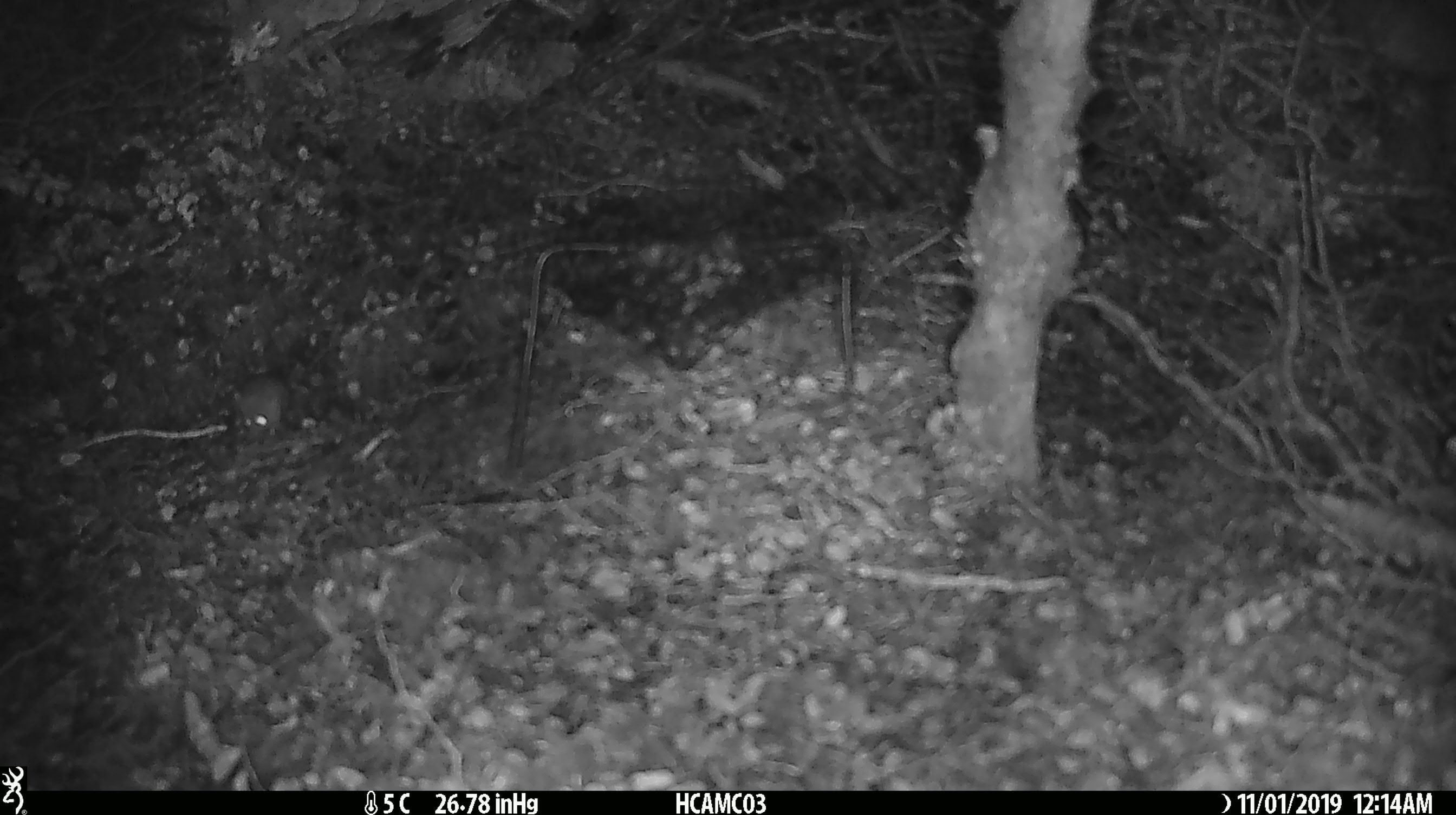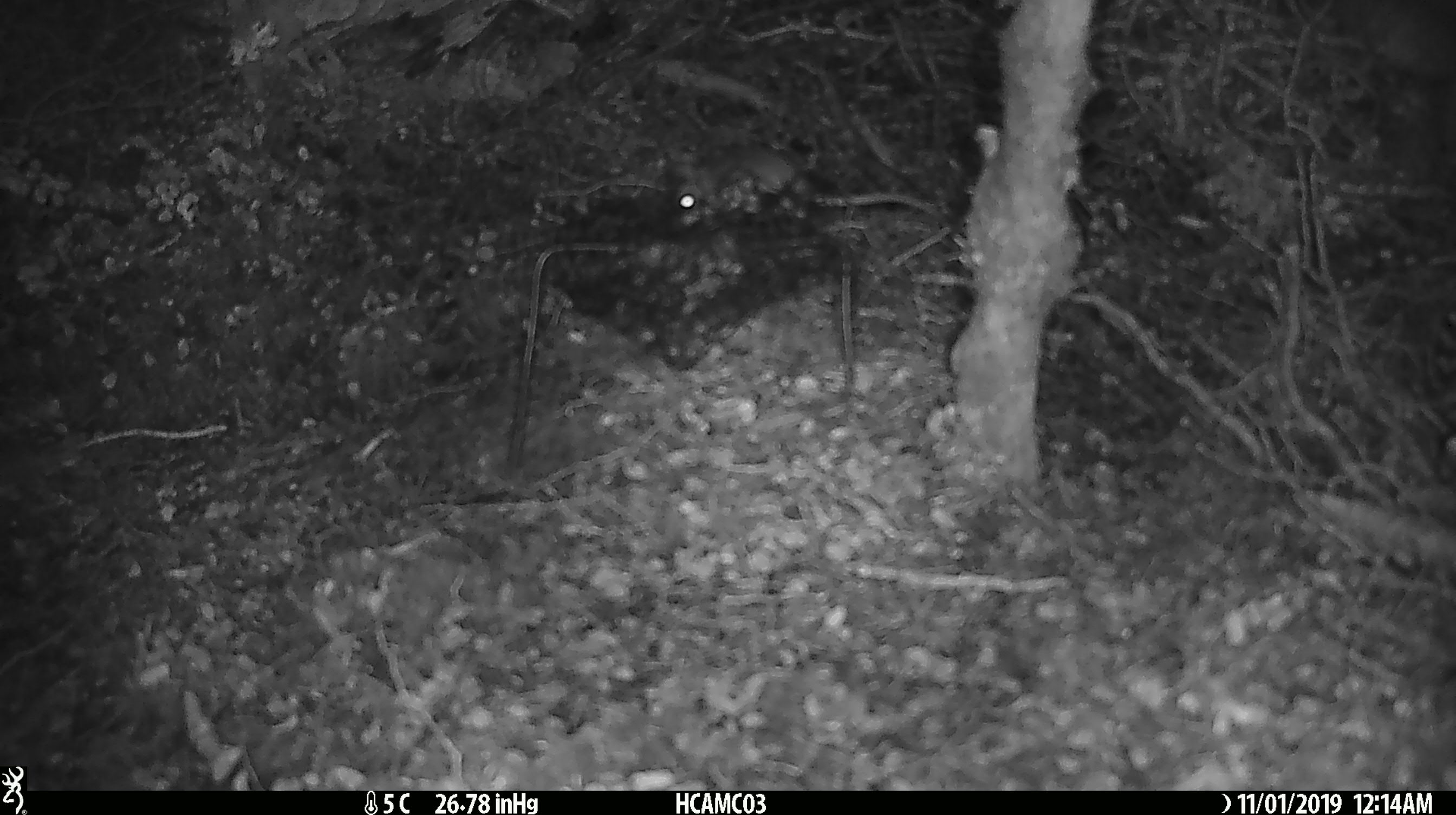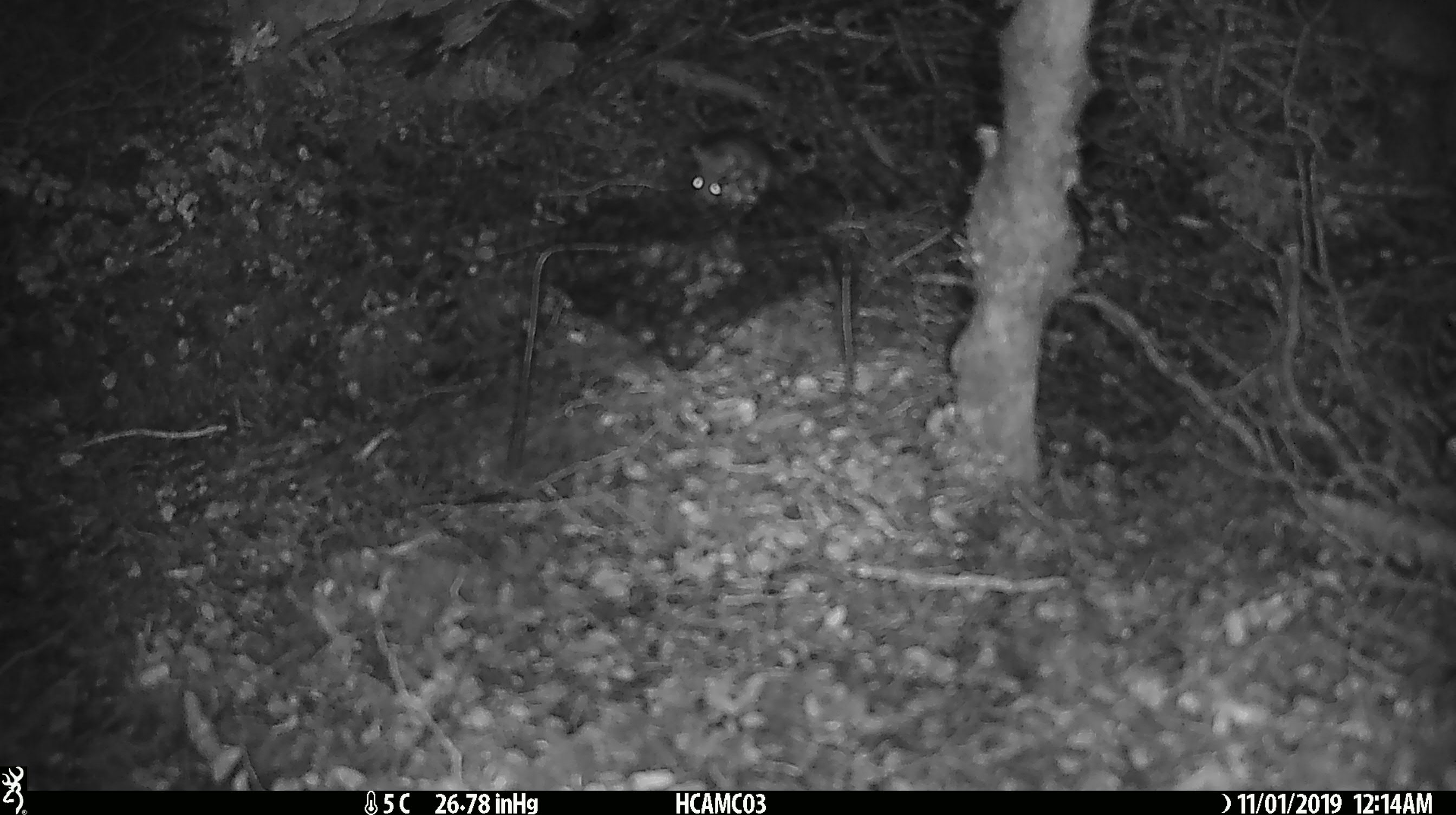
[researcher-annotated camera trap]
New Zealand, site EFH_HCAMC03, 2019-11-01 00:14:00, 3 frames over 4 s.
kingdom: Animalia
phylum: Chordata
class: Mammalia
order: Rodentia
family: Muridae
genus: Mus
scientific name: Mus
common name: mouse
Mouse (Mus).